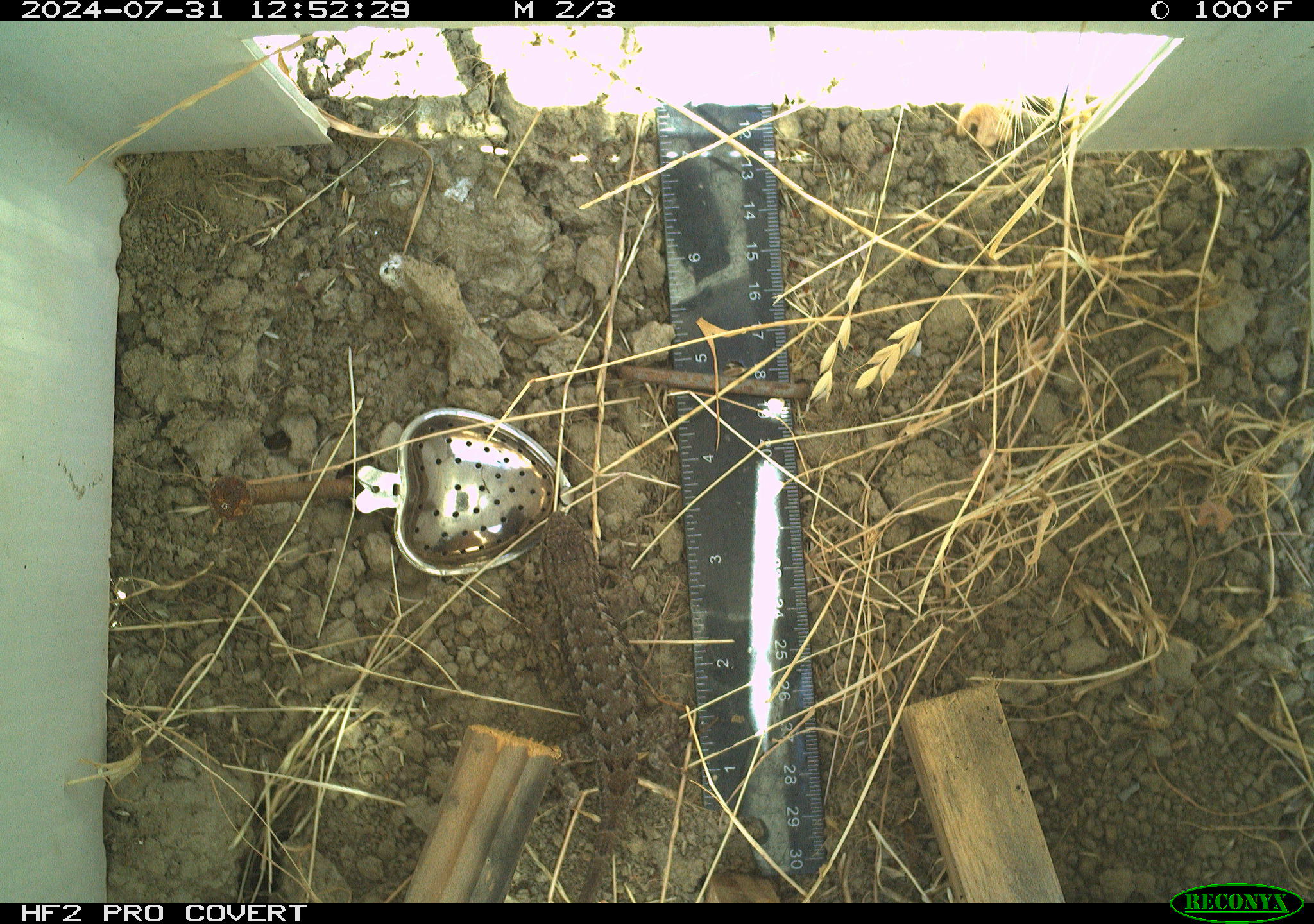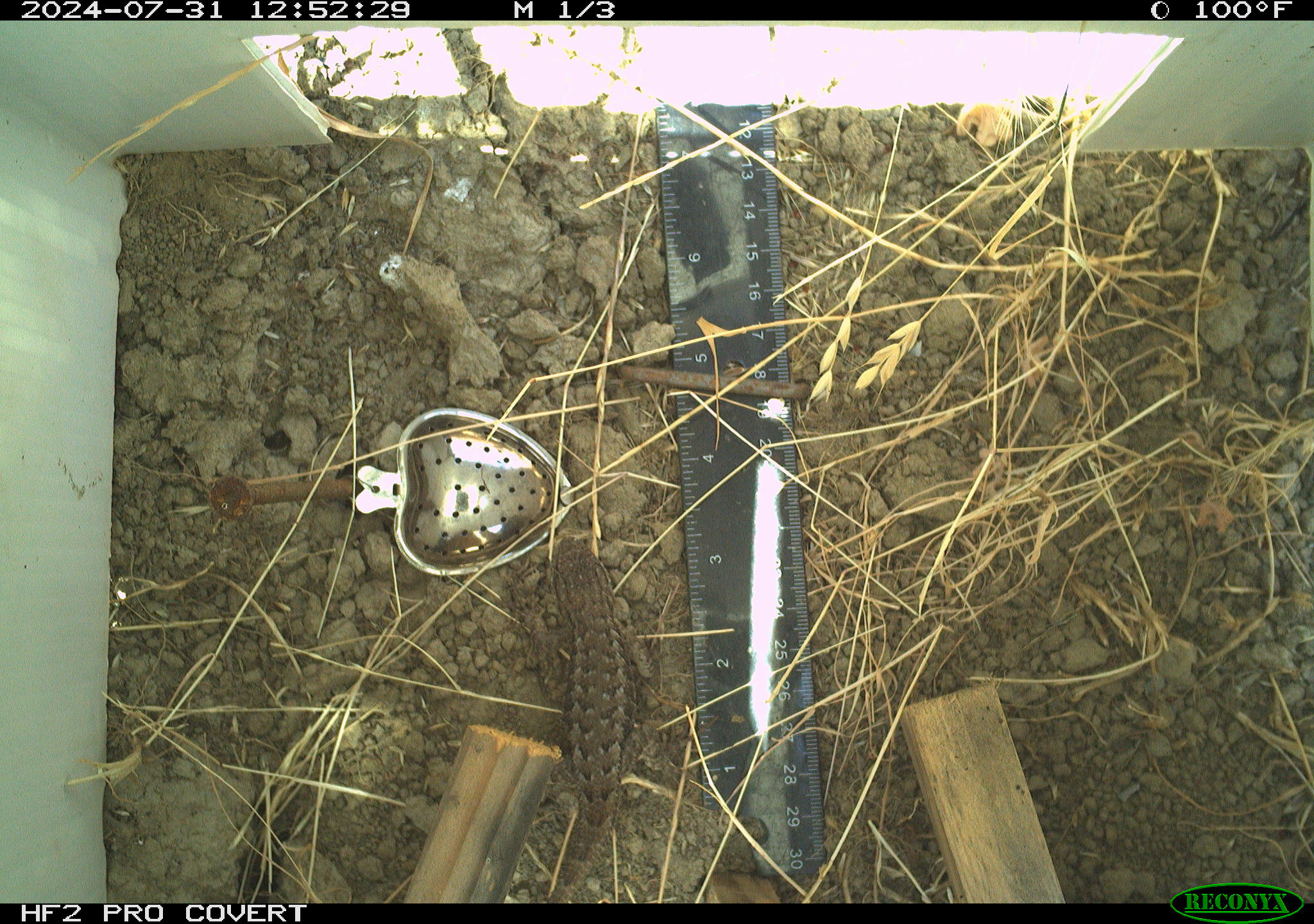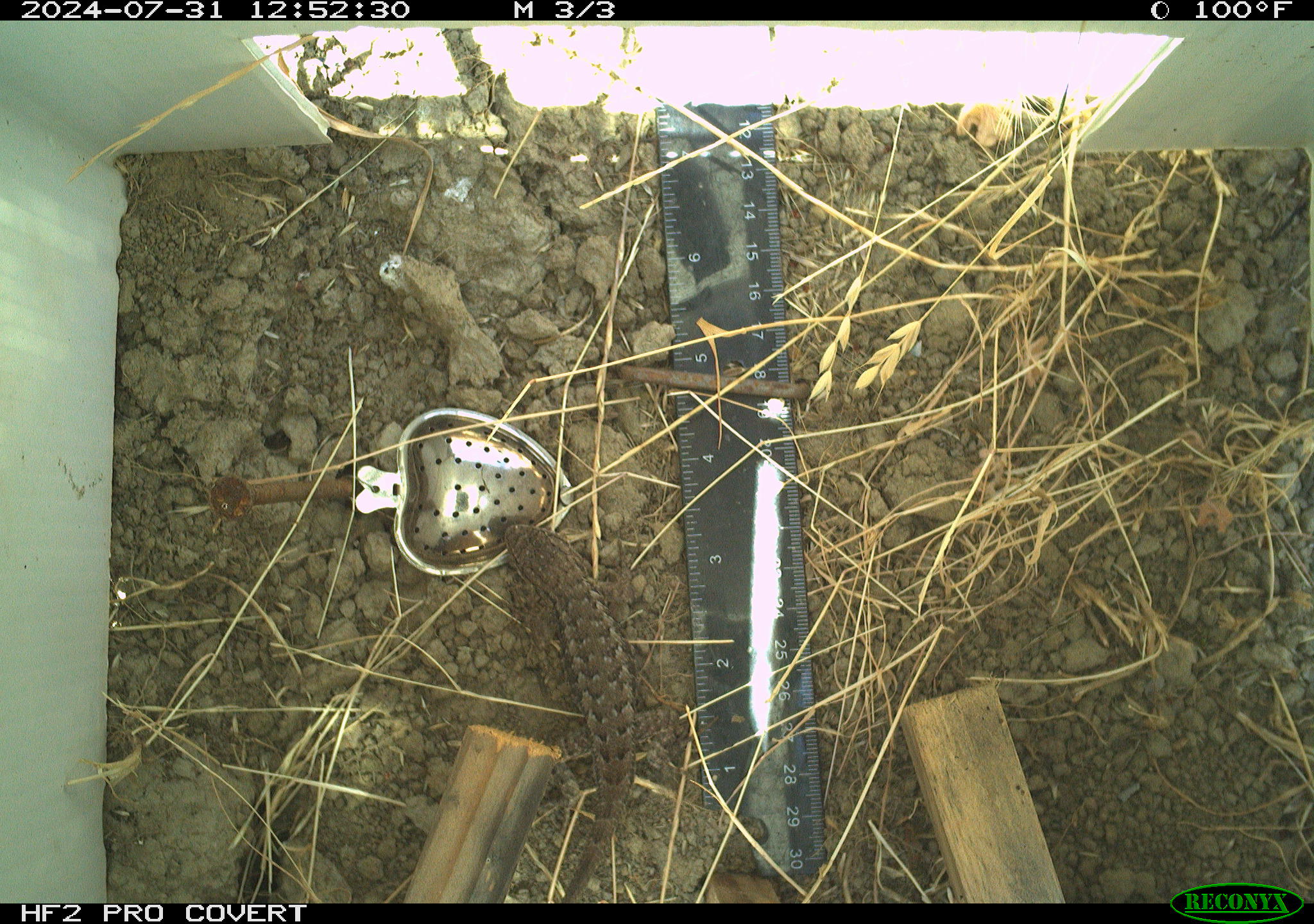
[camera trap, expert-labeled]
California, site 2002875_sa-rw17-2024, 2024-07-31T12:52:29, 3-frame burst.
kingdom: Animalia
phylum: Chordata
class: Reptilia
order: Squamata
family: Phrynosomatidae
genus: Sceloporus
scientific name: Sceloporus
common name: spiny lizards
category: sceloporus species